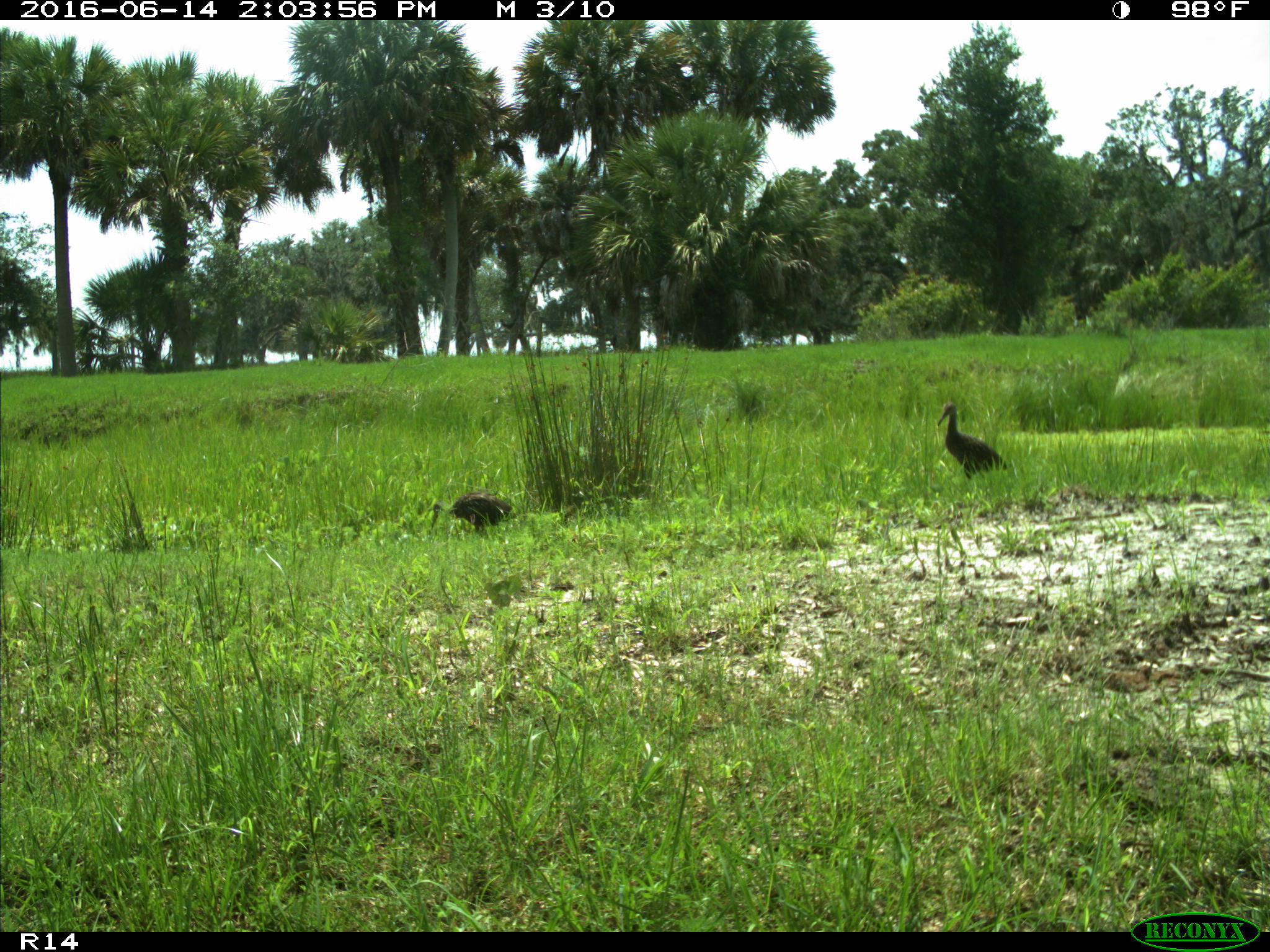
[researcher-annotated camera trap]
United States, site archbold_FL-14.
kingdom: Animalia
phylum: Chordata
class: Aves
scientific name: Aves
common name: birds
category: unidentified bird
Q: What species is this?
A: Unidentified bird (birds) (Aves).